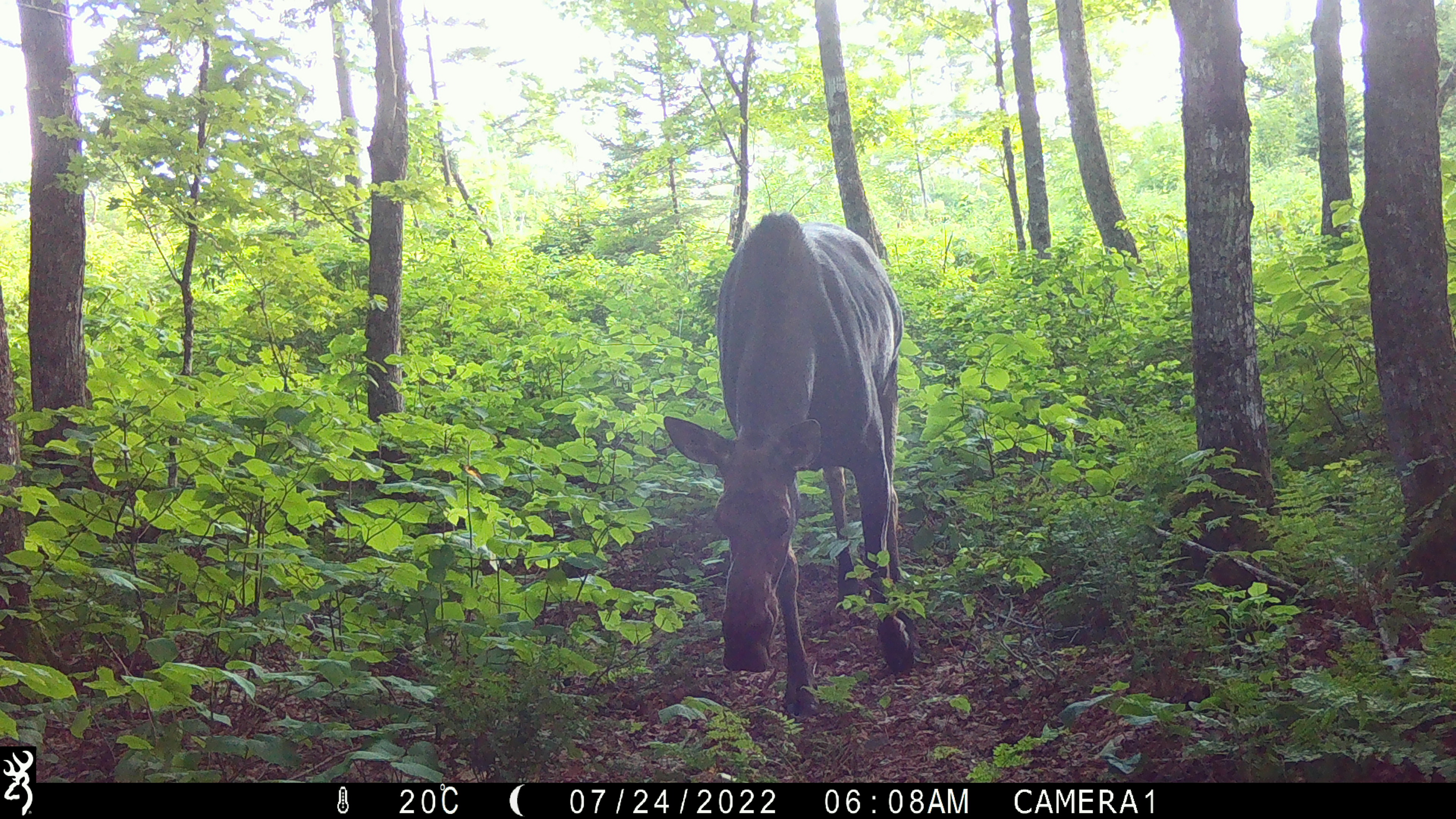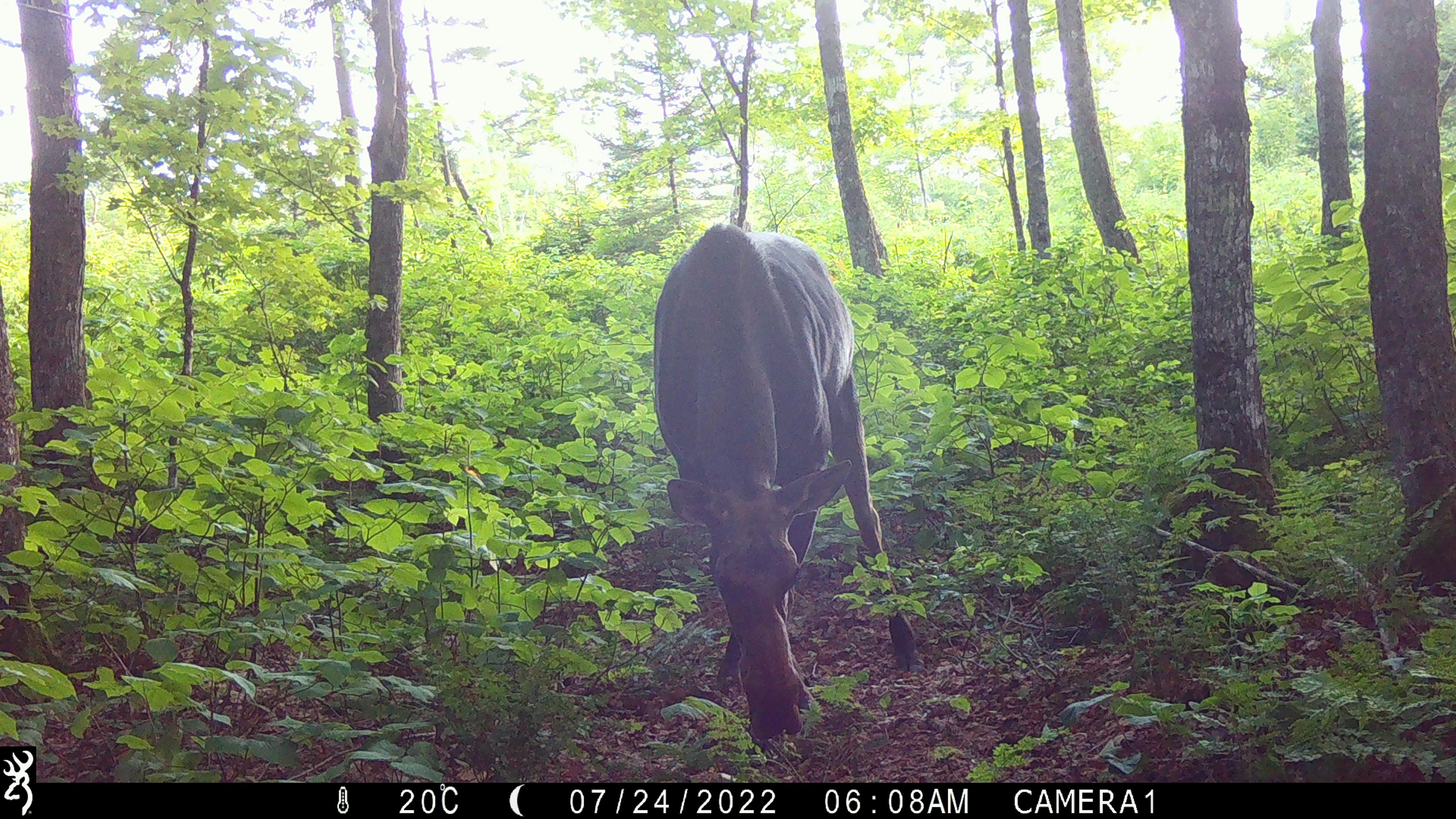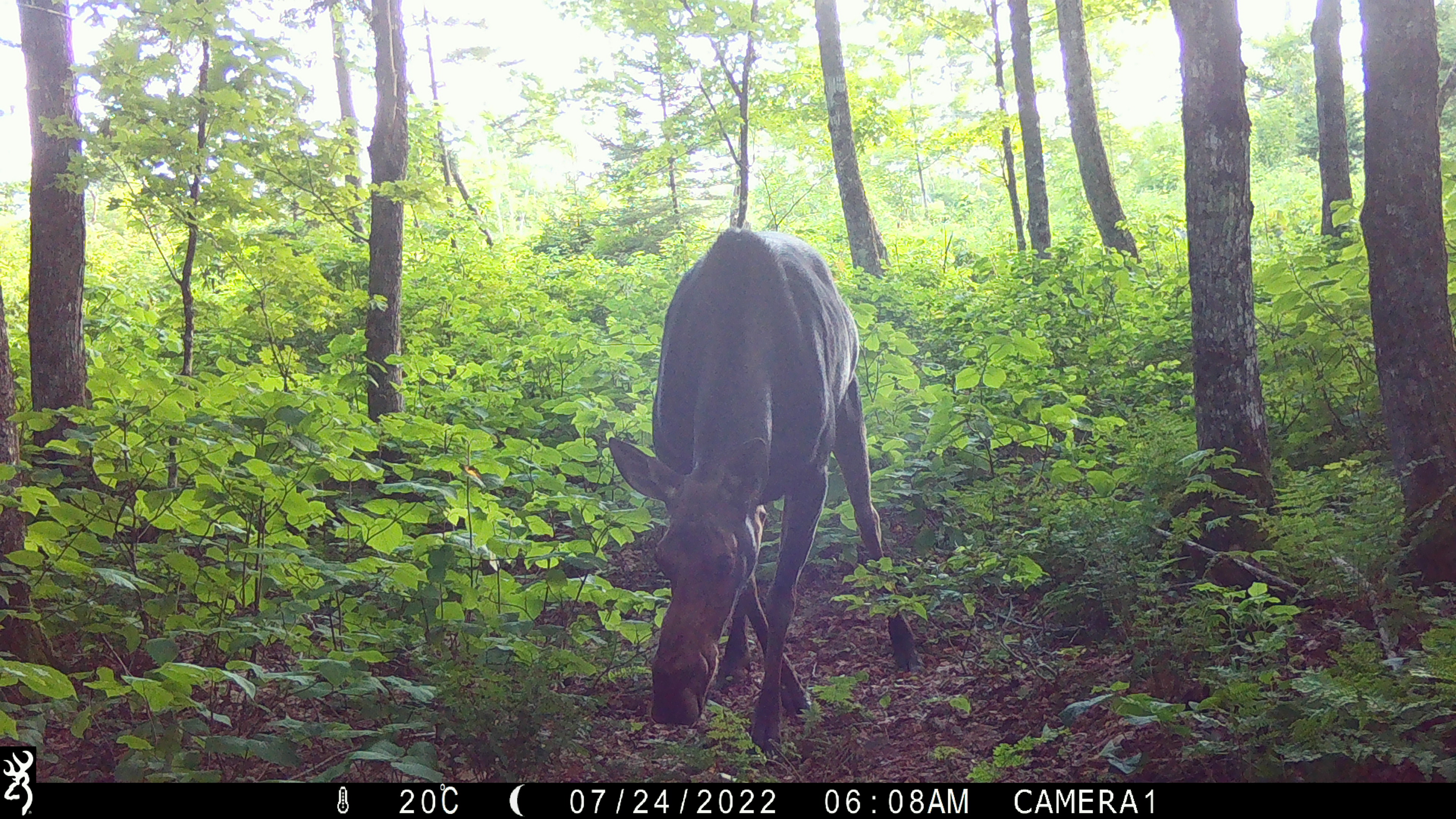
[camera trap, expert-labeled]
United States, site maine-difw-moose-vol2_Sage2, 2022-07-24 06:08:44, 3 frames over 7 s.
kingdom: Animalia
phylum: Chordata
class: Mammalia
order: Artiodactyla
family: Cervidae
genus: Alces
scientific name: Alces alces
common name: moose